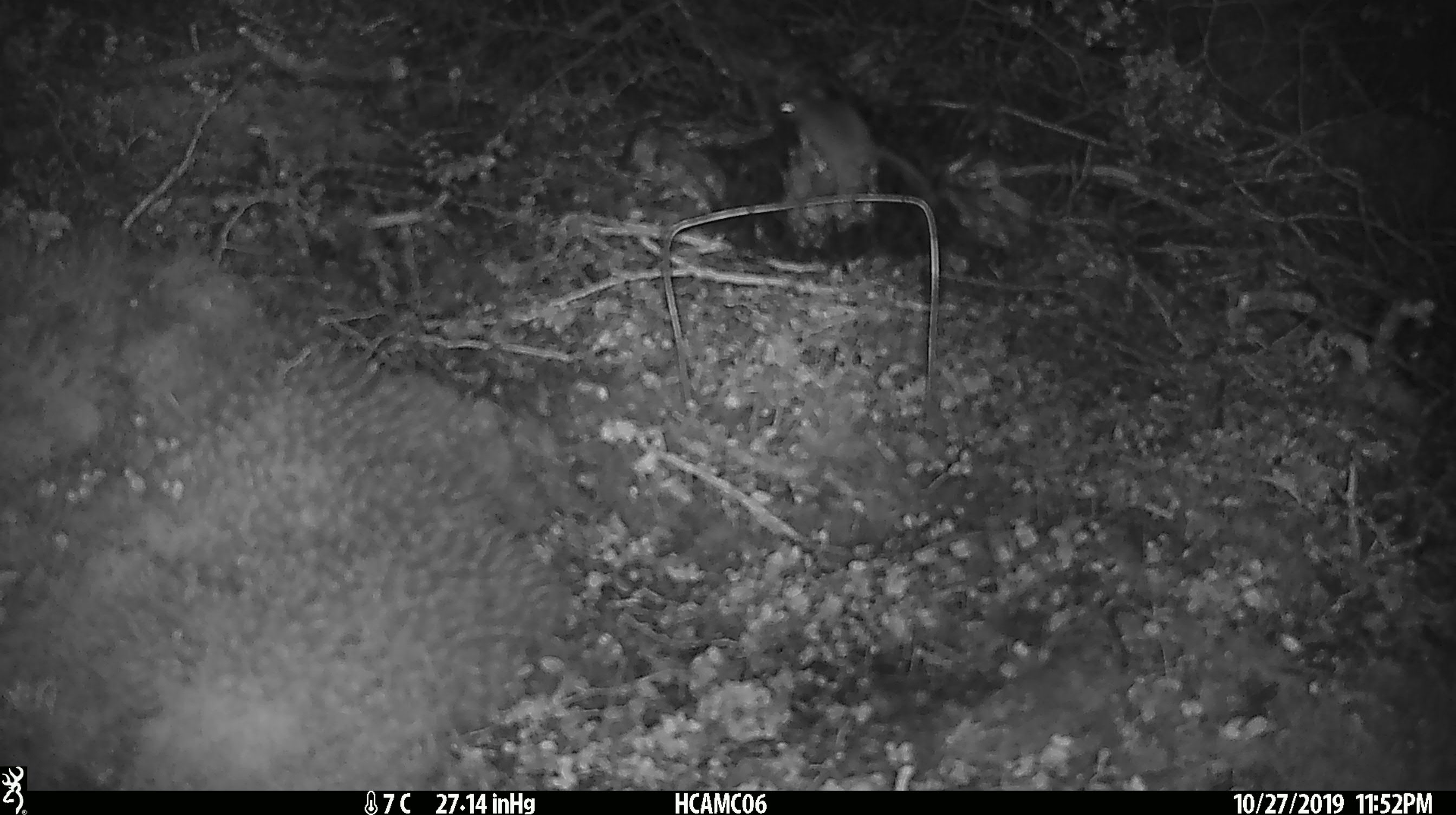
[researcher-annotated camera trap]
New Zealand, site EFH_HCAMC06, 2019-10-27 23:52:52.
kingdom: Animalia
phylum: Chordata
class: Mammalia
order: Rodentia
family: Muridae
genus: Mus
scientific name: Mus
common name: mouse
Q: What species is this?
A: Mouse (Mus).